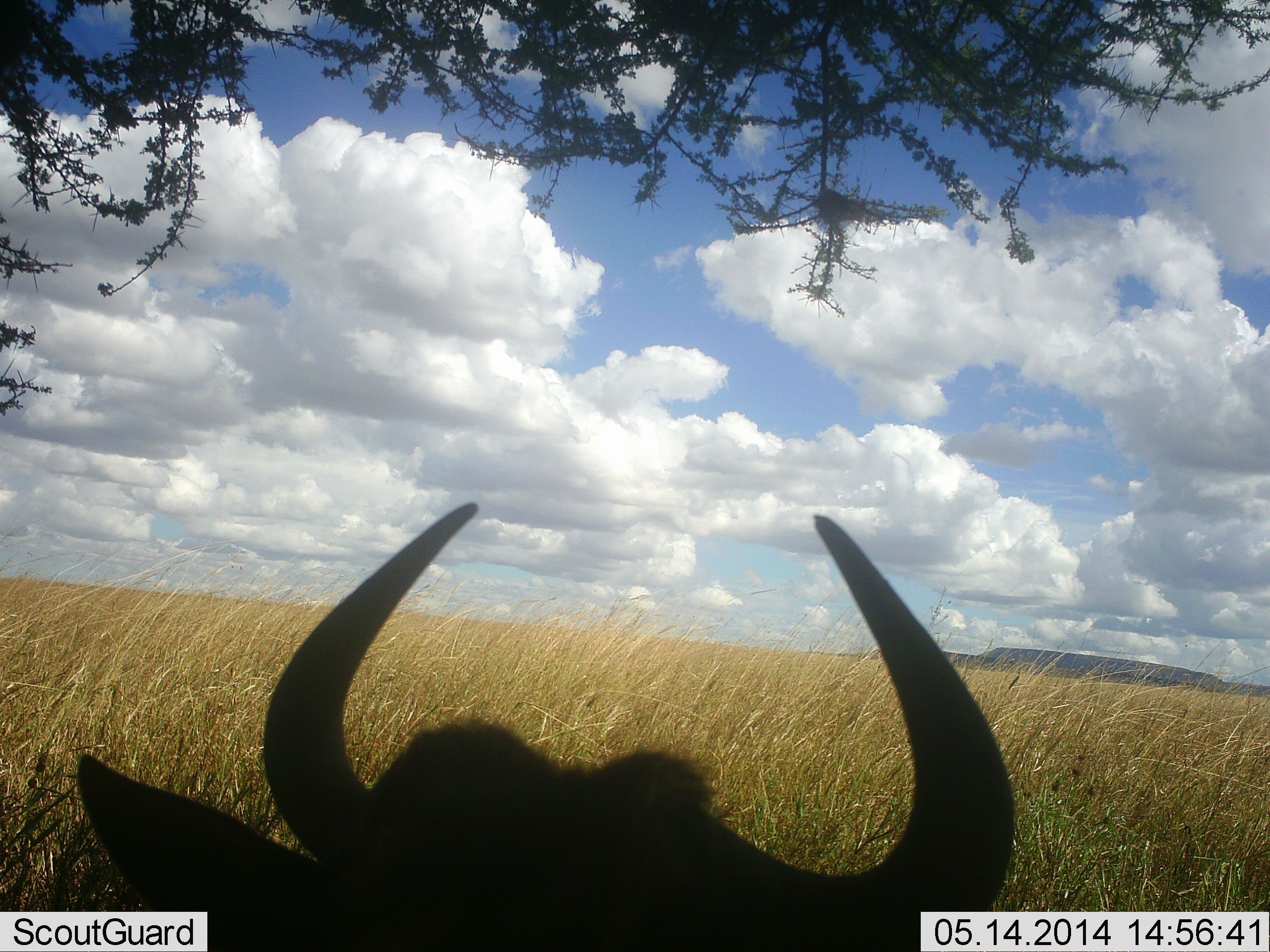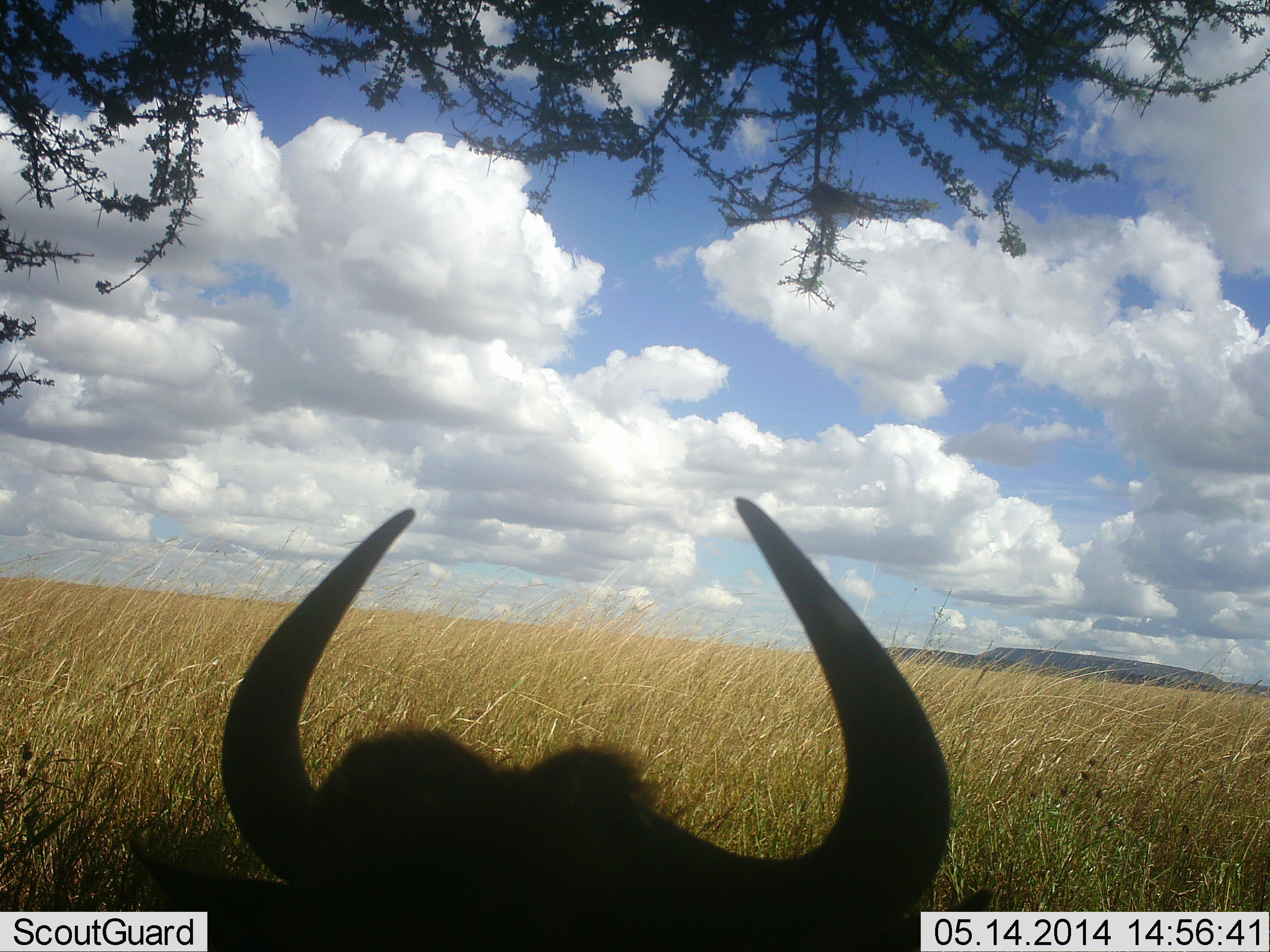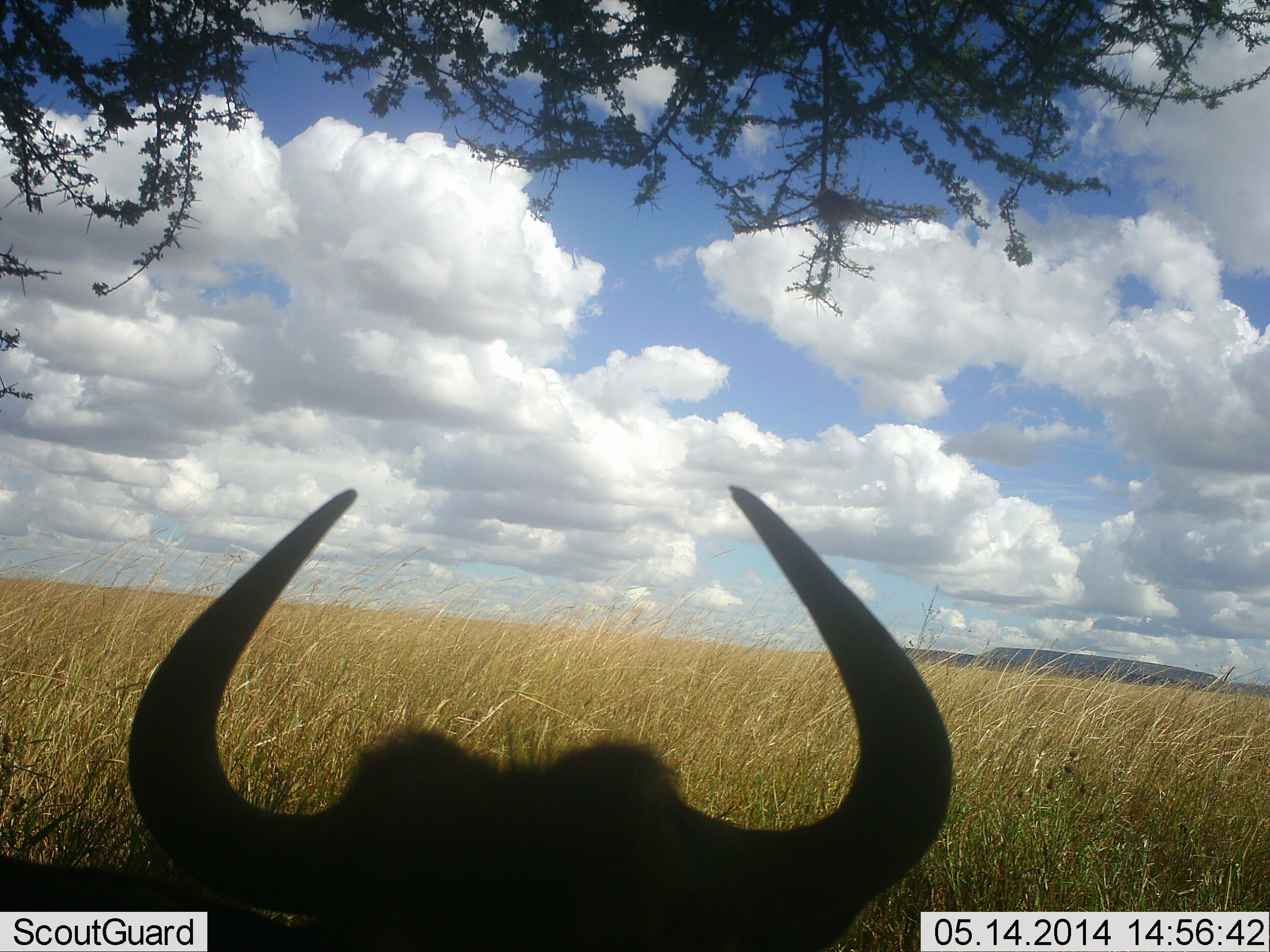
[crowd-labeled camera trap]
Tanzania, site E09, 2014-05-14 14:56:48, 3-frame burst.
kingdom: Animalia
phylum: Chordata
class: Mammalia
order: Artiodactyla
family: Bovidae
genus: Connochaetes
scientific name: Connochaetes taurinus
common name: blue wildebeest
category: wildebeest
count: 1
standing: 20%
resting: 80%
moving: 0%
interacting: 0%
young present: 0%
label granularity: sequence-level